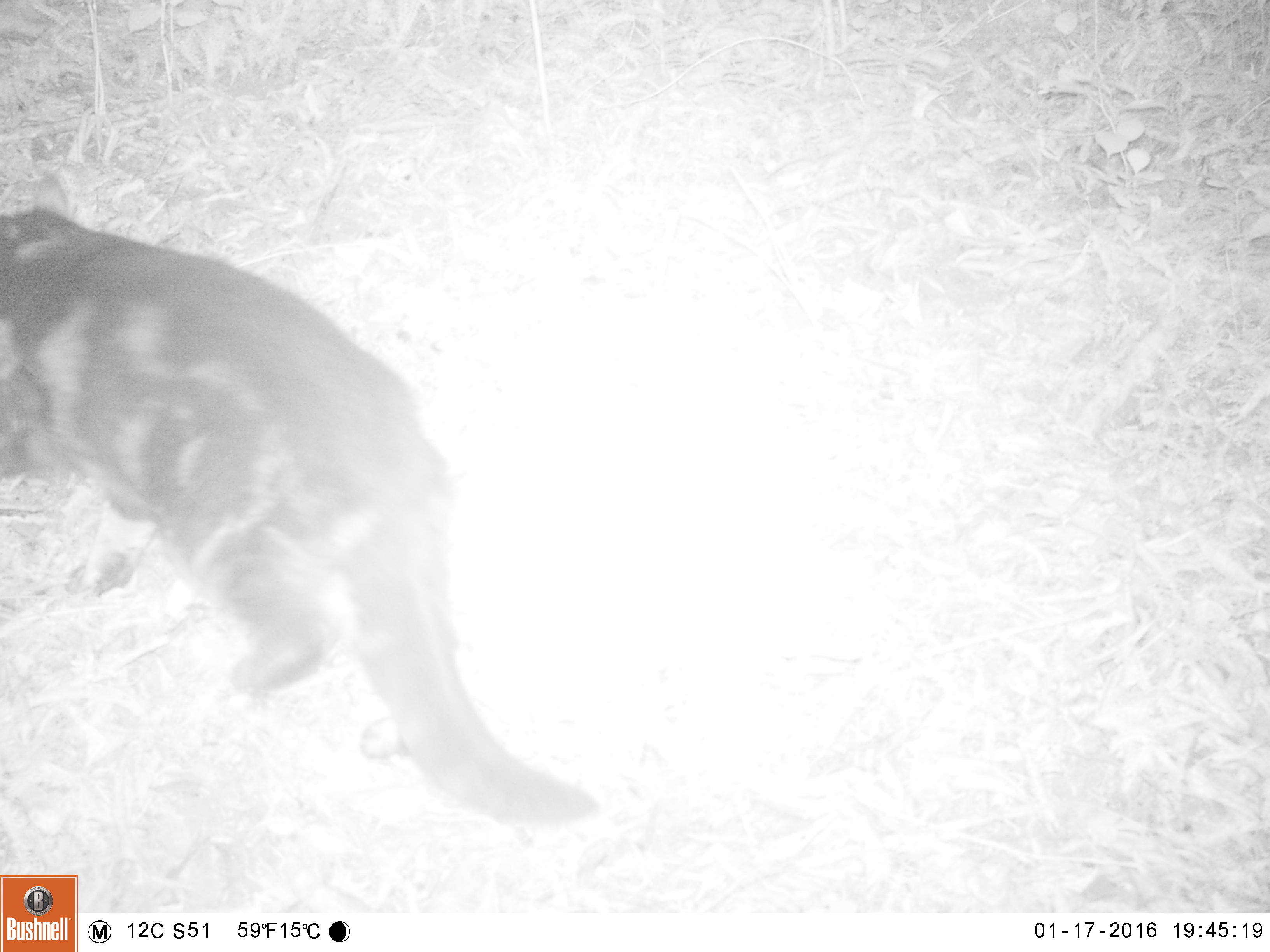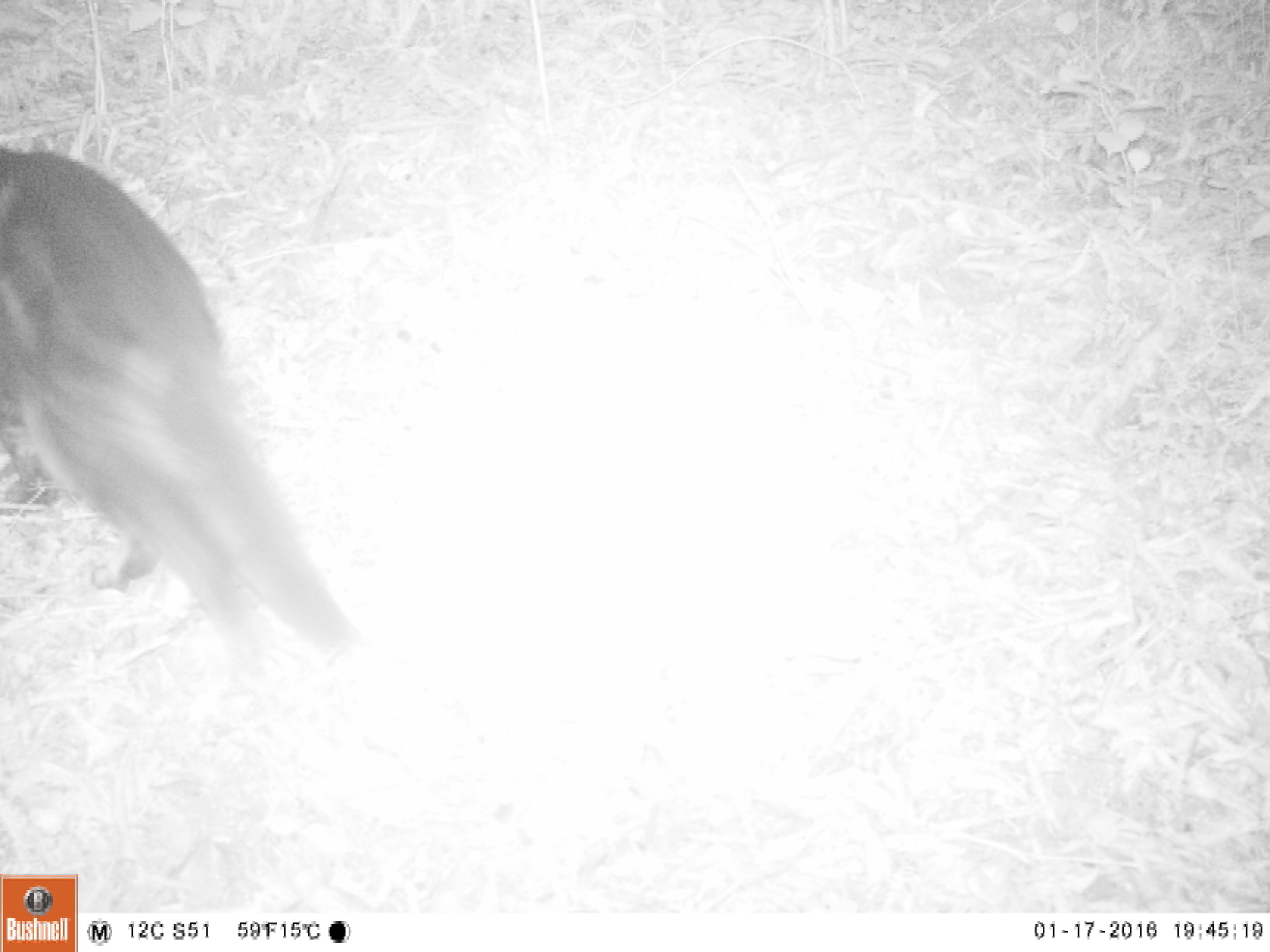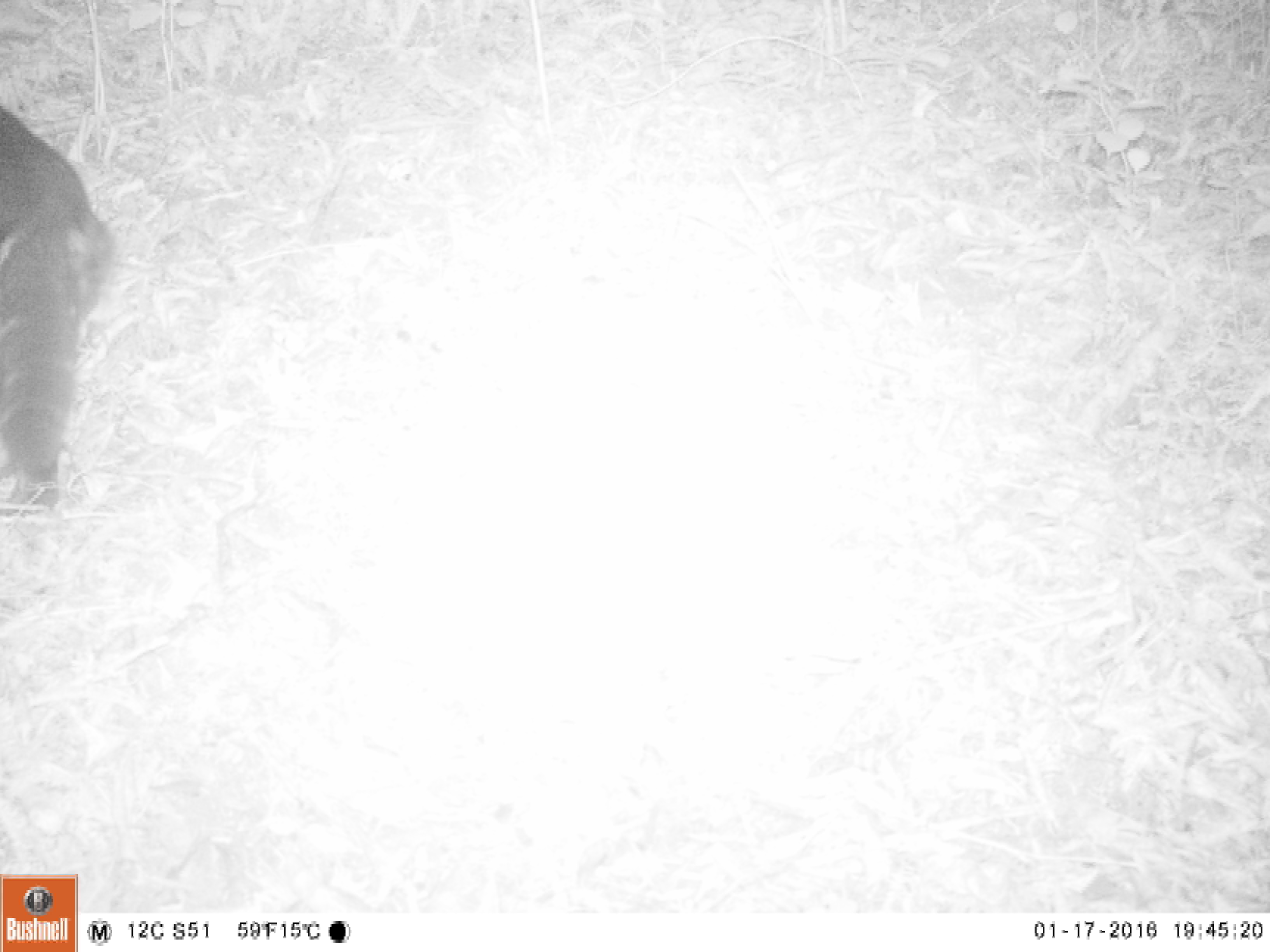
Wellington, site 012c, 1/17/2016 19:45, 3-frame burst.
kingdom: Animalia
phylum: Chordata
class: Mammalia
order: Carnivora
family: Felidae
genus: Felis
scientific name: Felis catus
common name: cat